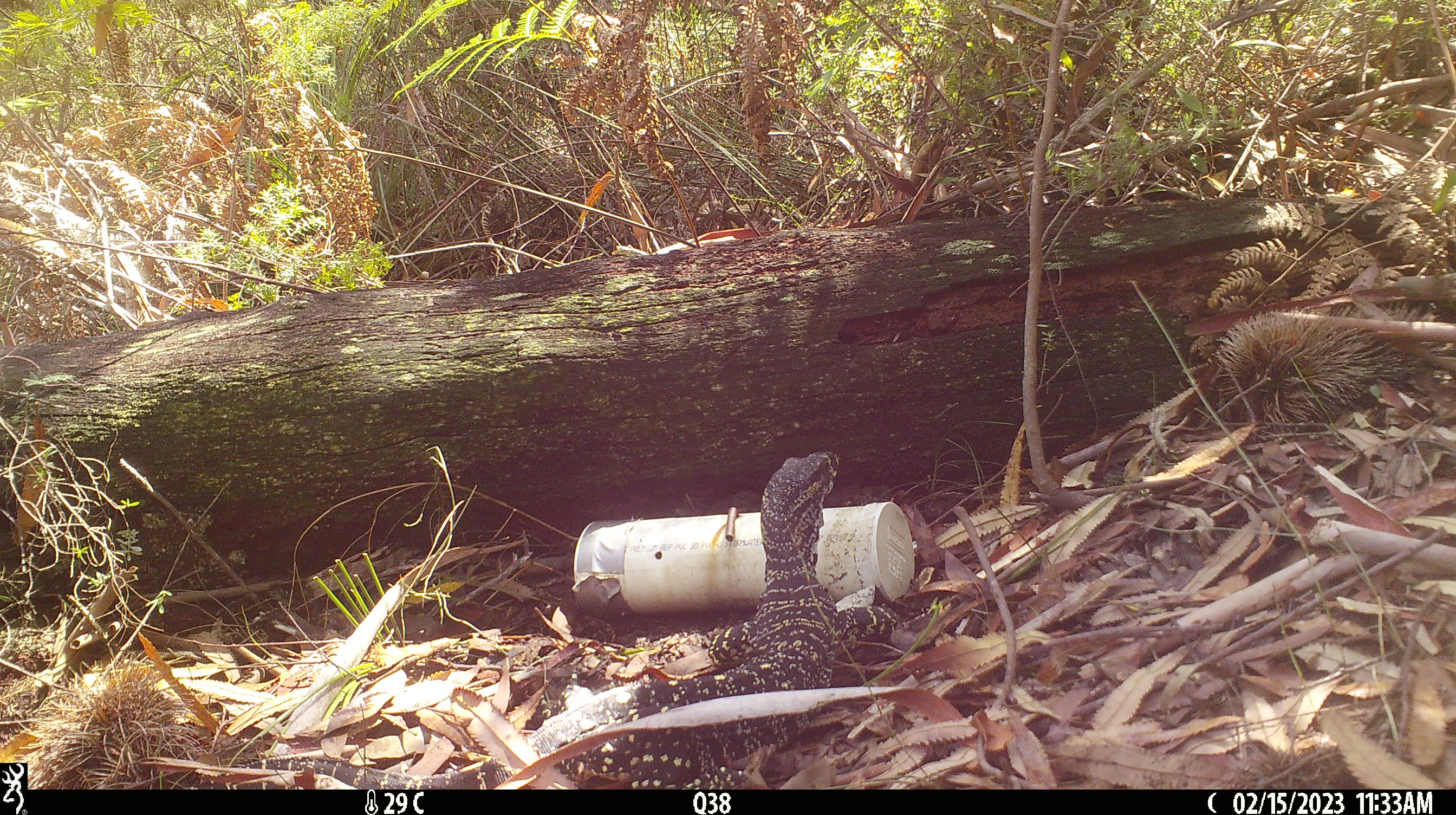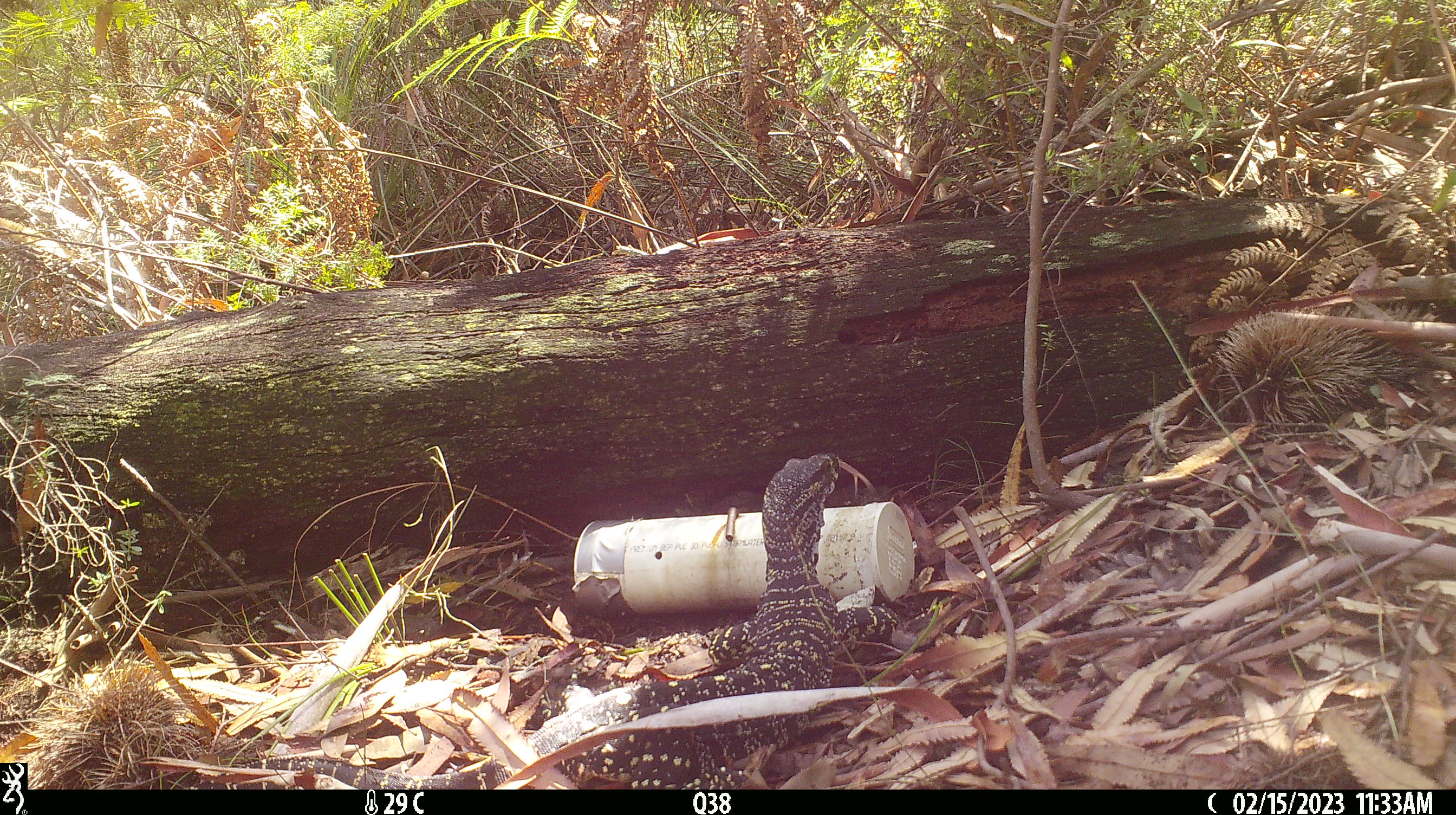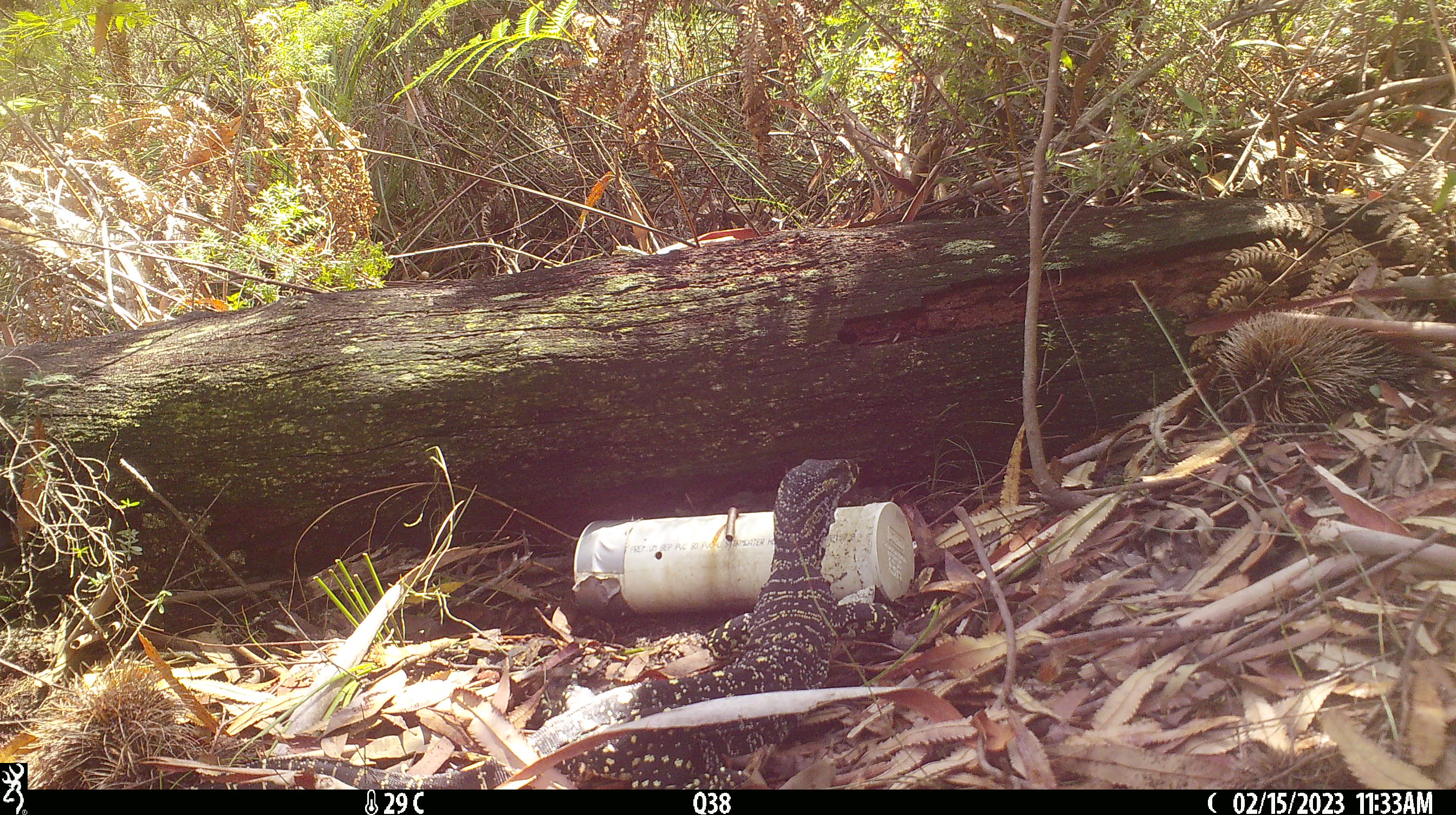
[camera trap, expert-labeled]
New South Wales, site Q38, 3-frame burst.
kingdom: Animalia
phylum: Chordata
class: Reptilia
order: Squamata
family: Varanidae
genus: Varanus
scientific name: Varanus varius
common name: lace monitor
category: goanna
Goanna (lace monitor) (Varanus varius).